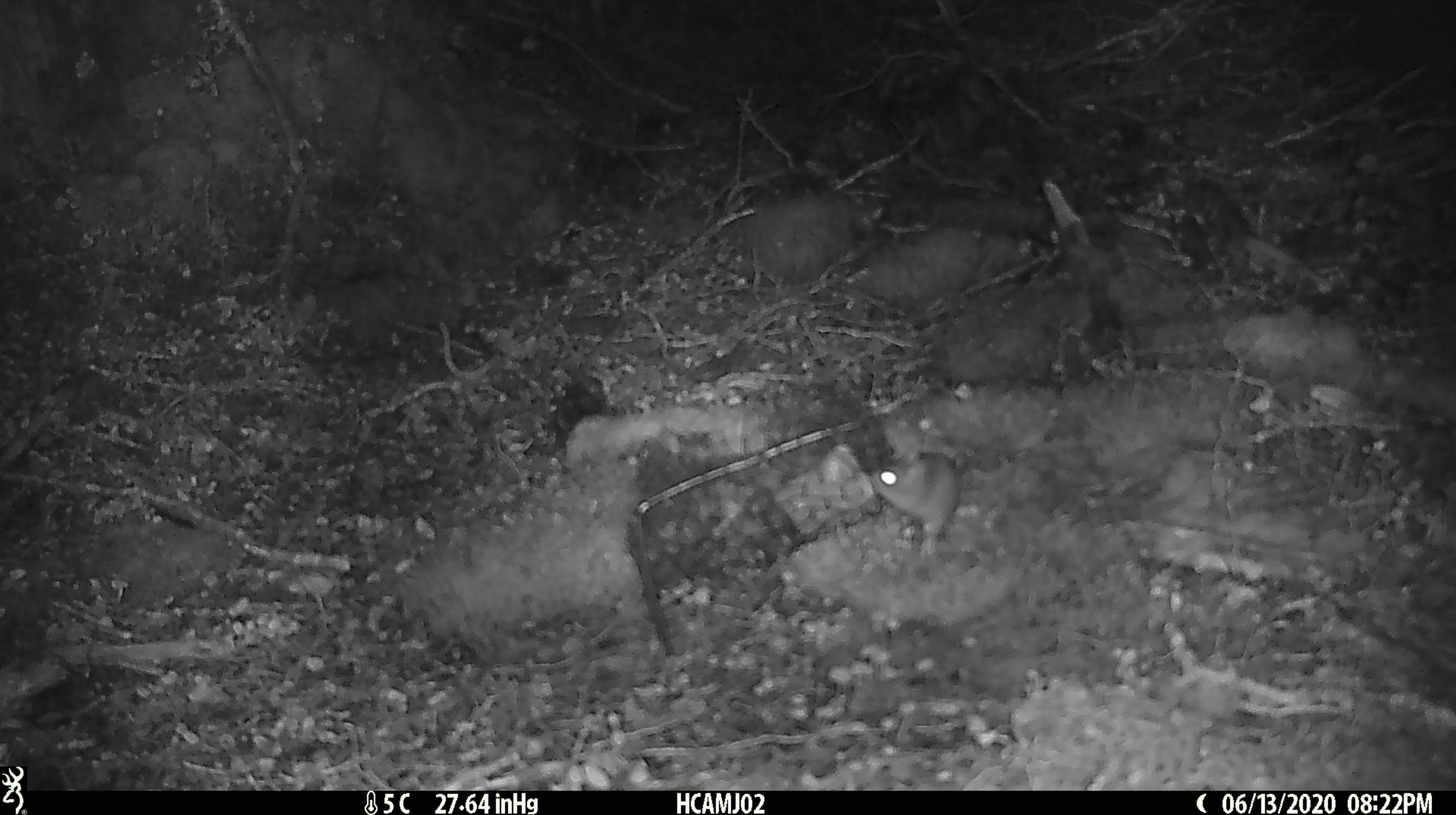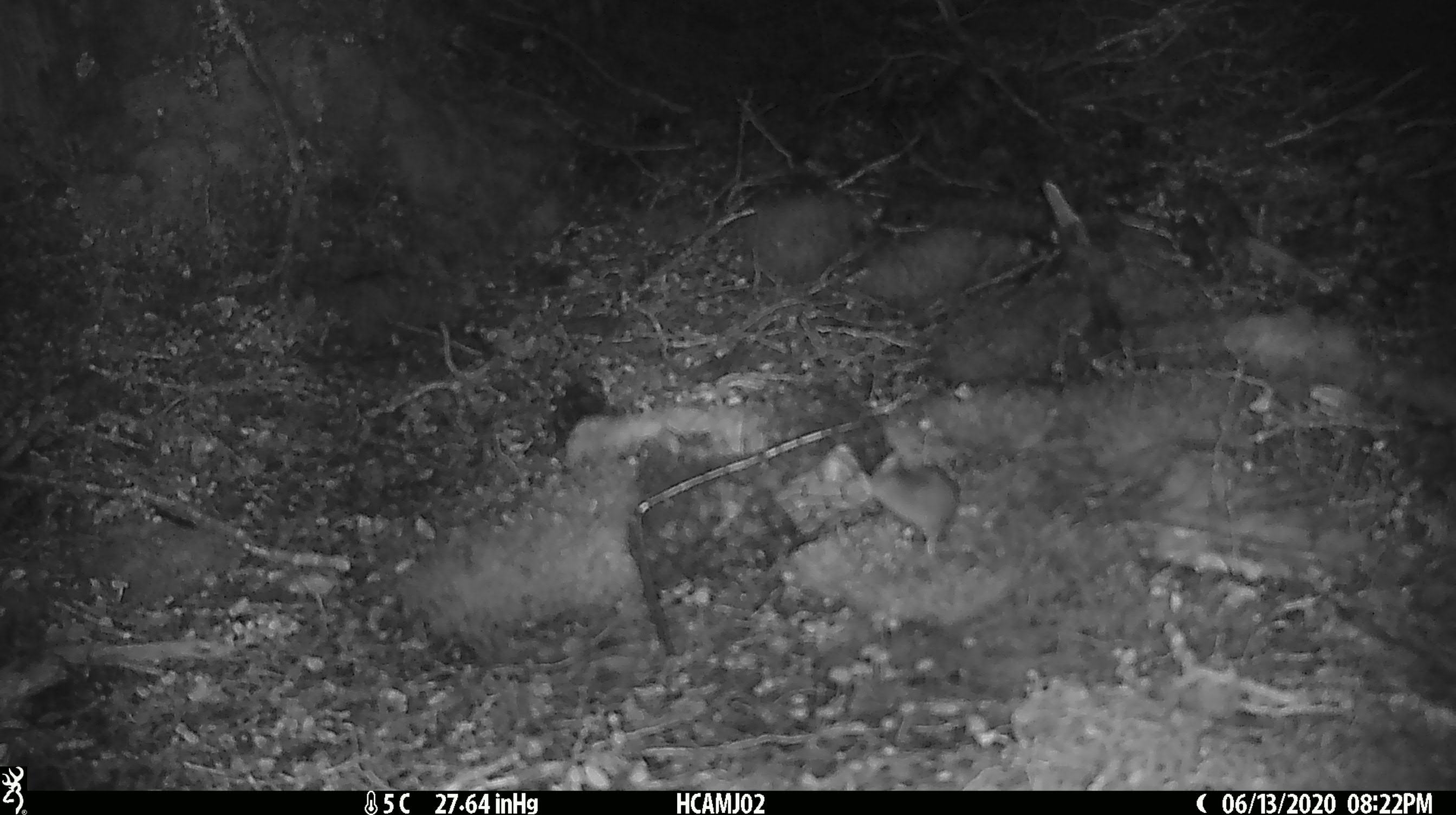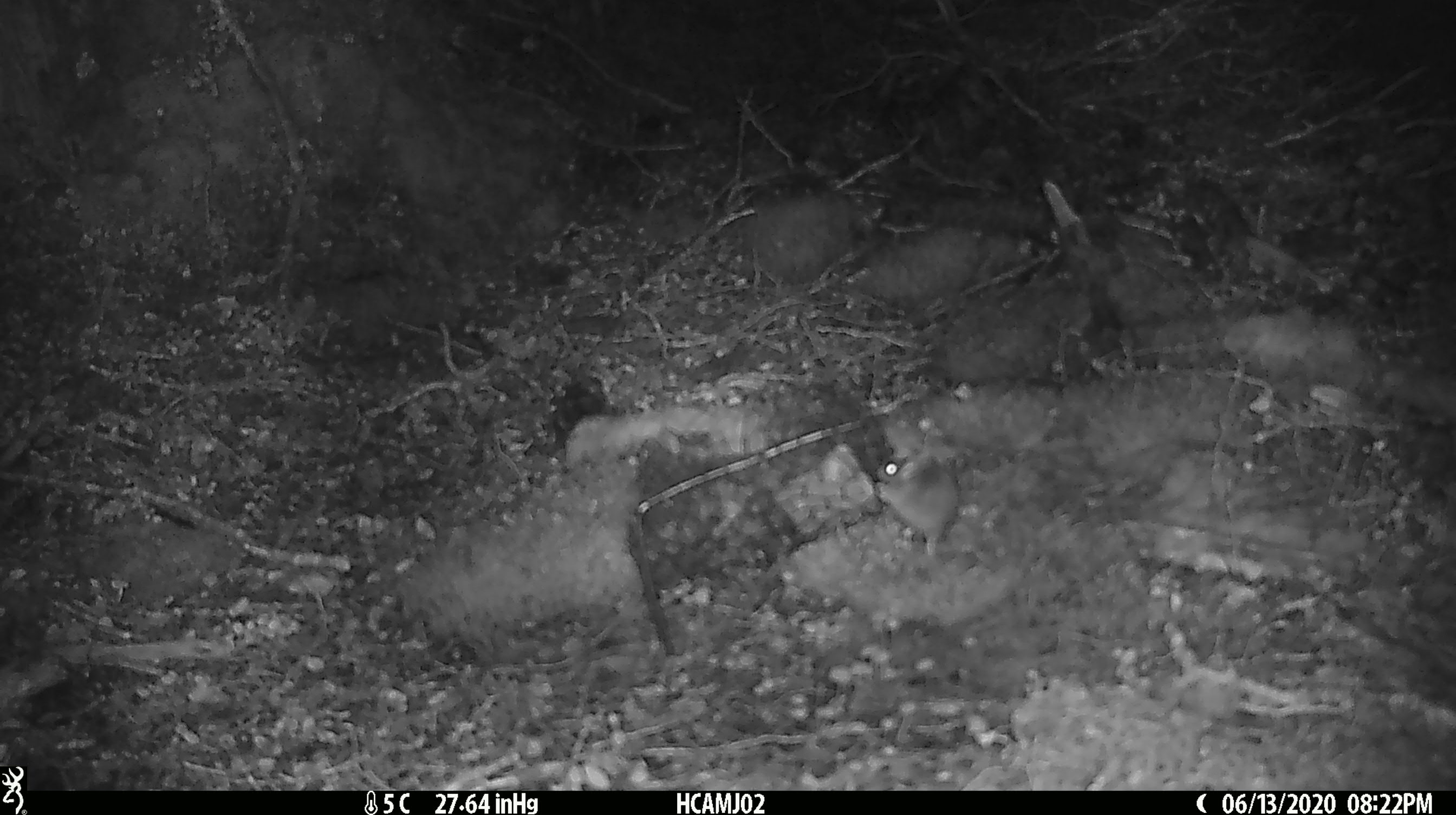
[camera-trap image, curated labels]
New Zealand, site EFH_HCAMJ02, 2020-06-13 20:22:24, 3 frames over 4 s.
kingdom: Animalia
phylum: Chordata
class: Mammalia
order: Rodentia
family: Muridae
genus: Mus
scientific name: Mus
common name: mouse